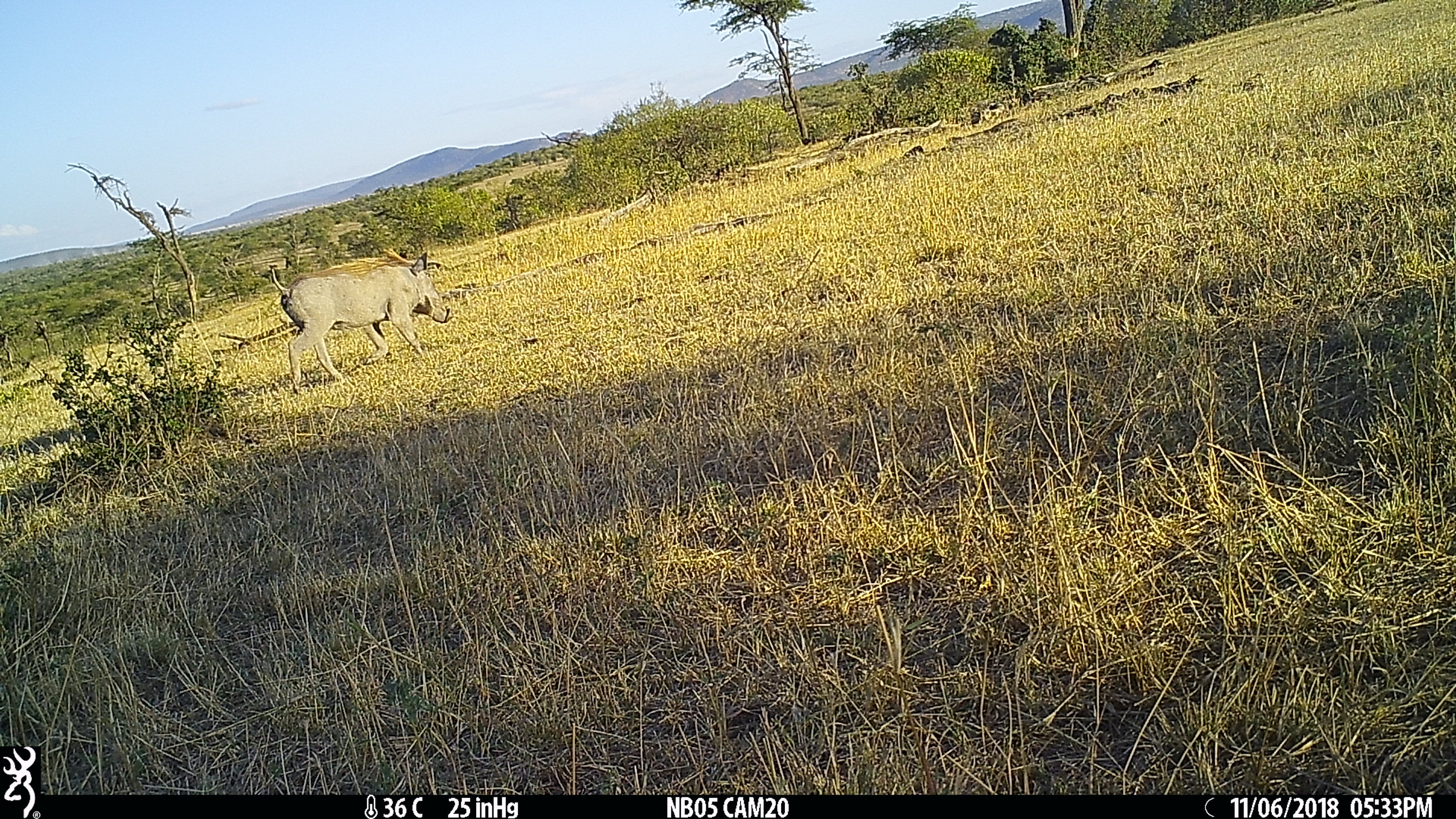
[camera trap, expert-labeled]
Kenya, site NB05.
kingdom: Animalia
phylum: Chordata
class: Mammalia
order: Artiodactyla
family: Suidae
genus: Phacochoerus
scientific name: Phacochoerus africanus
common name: common warthog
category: warthog